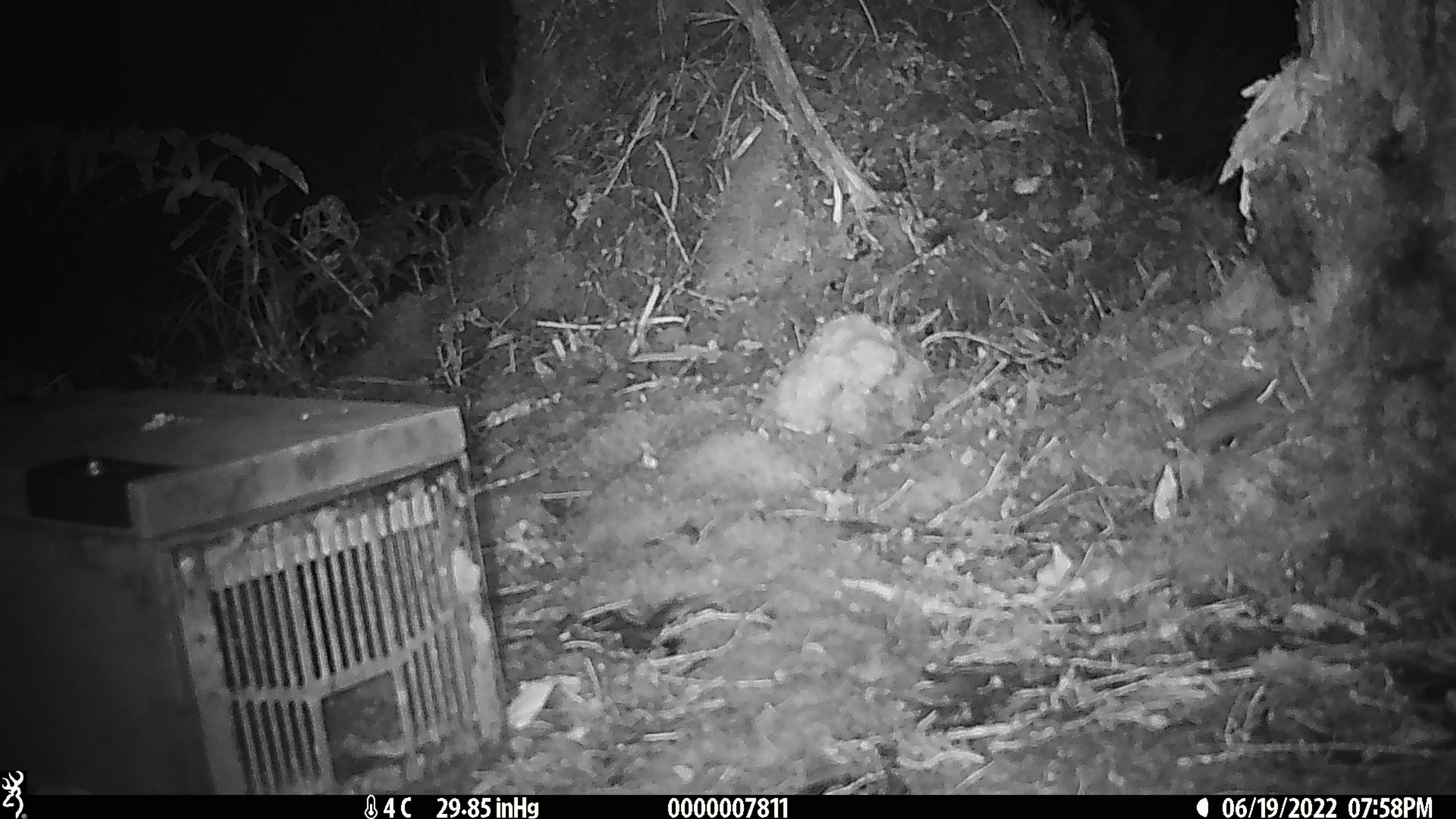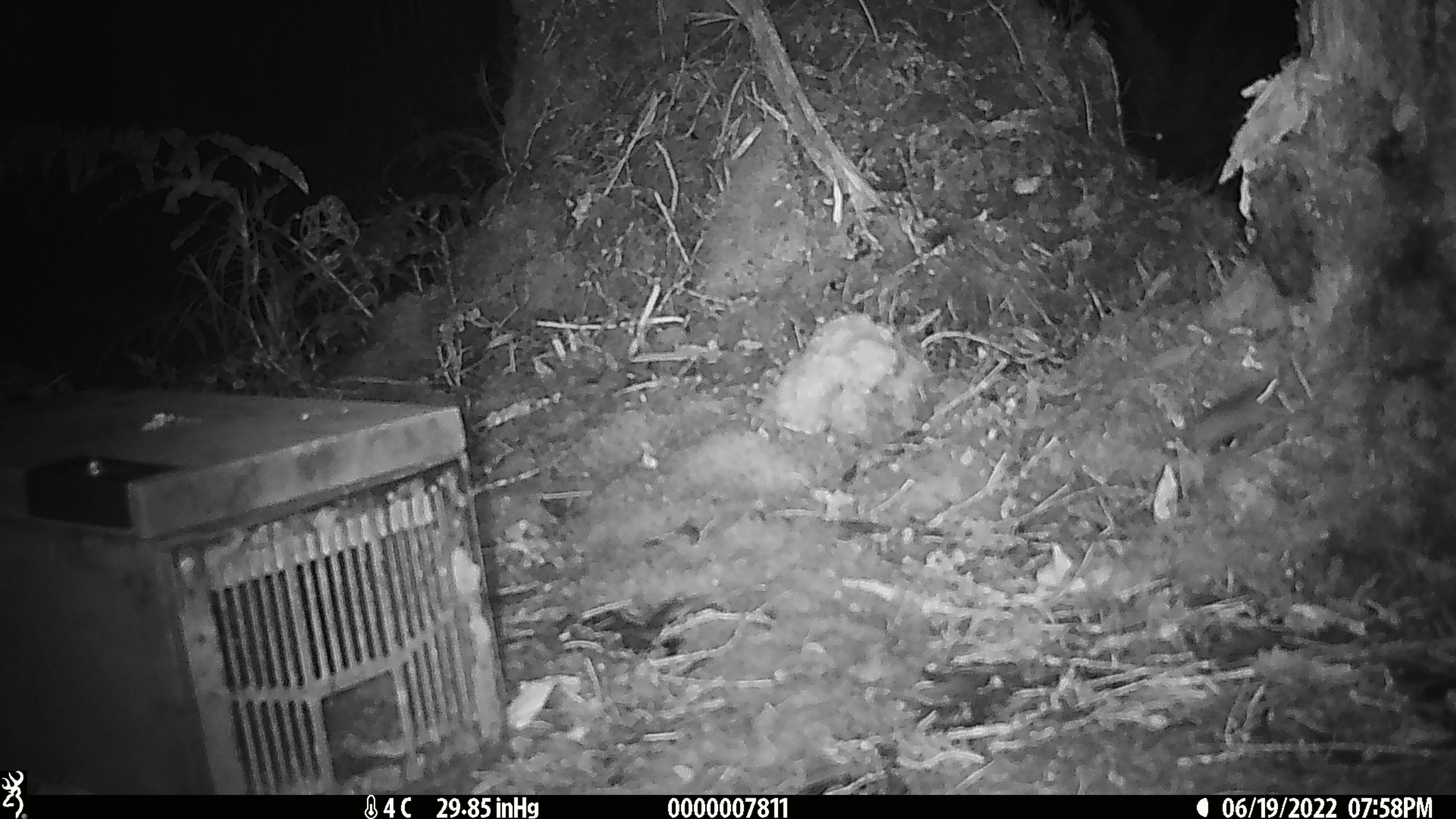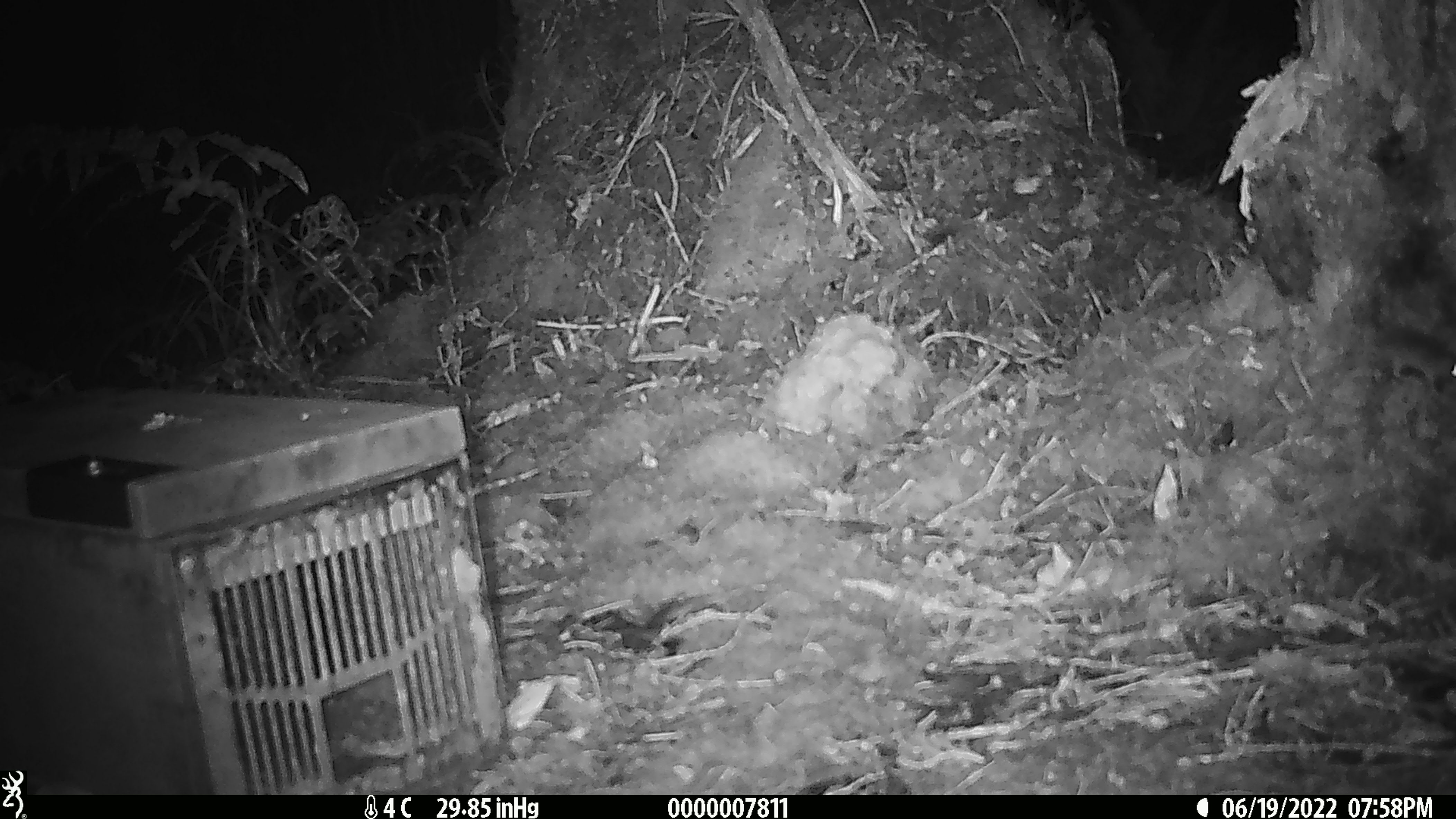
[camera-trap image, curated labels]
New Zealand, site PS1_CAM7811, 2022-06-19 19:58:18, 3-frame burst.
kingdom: Animalia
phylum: Chordata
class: Mammalia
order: Rodentia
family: Muridae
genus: Mus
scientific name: Mus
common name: mouse